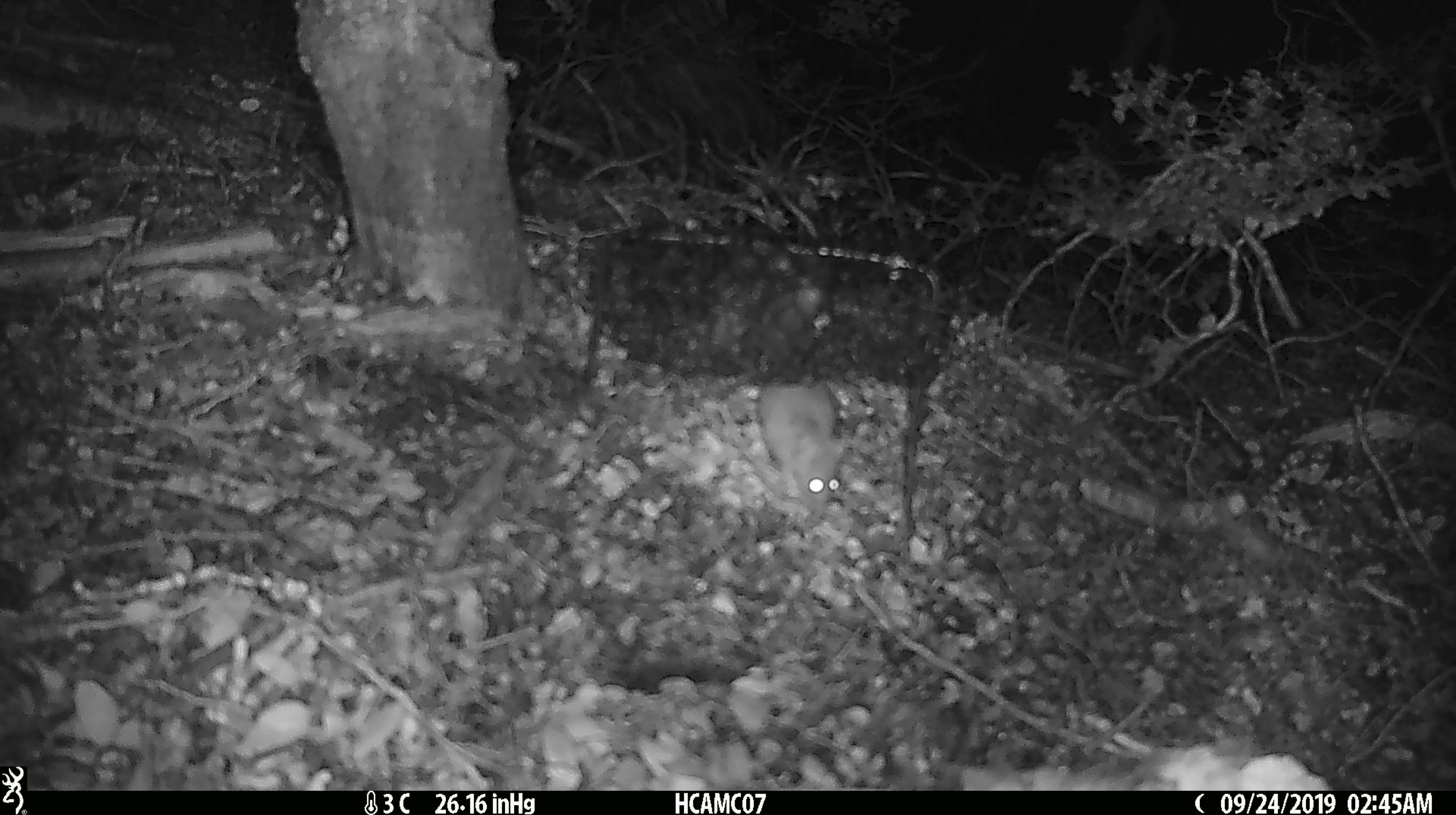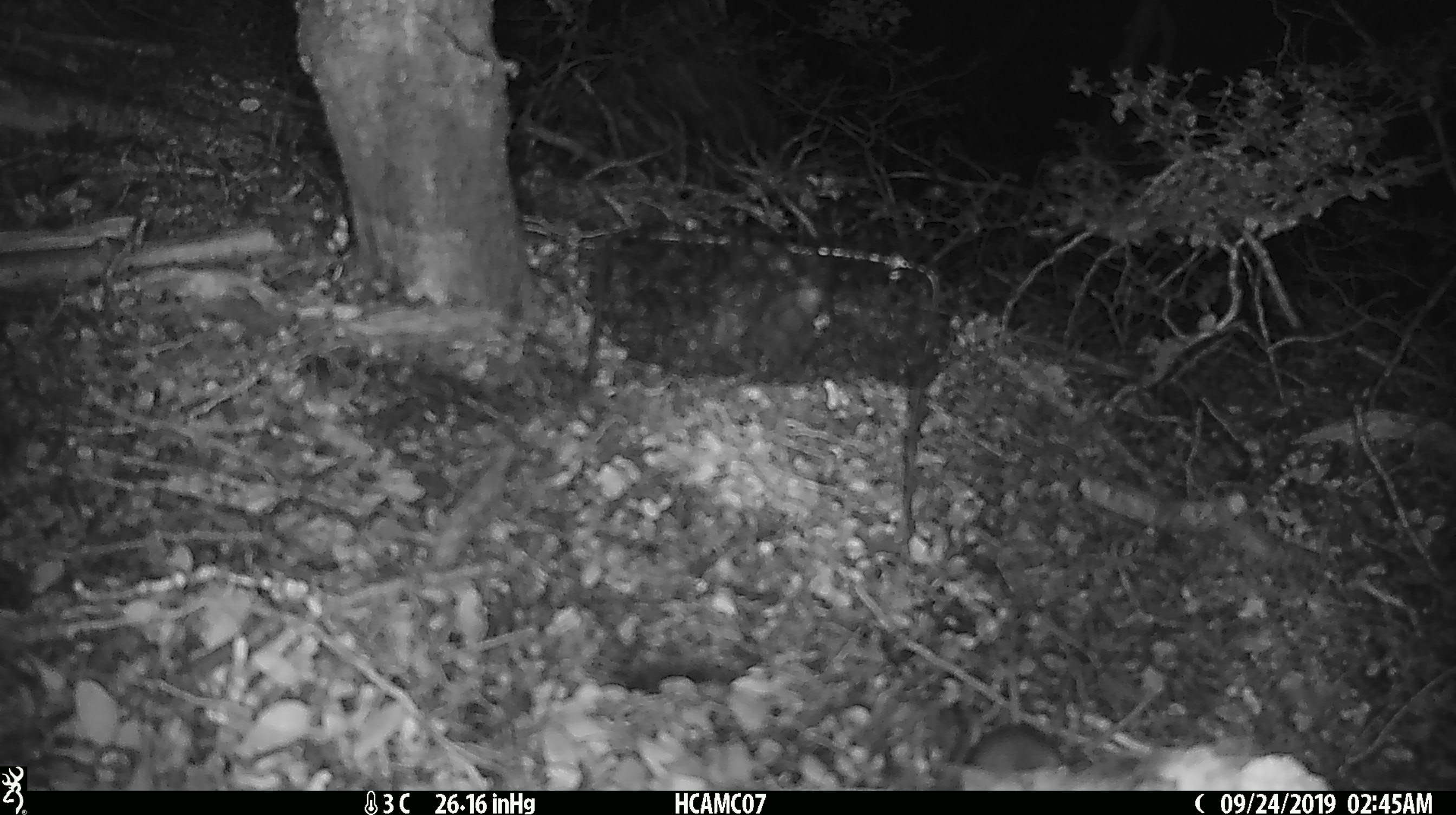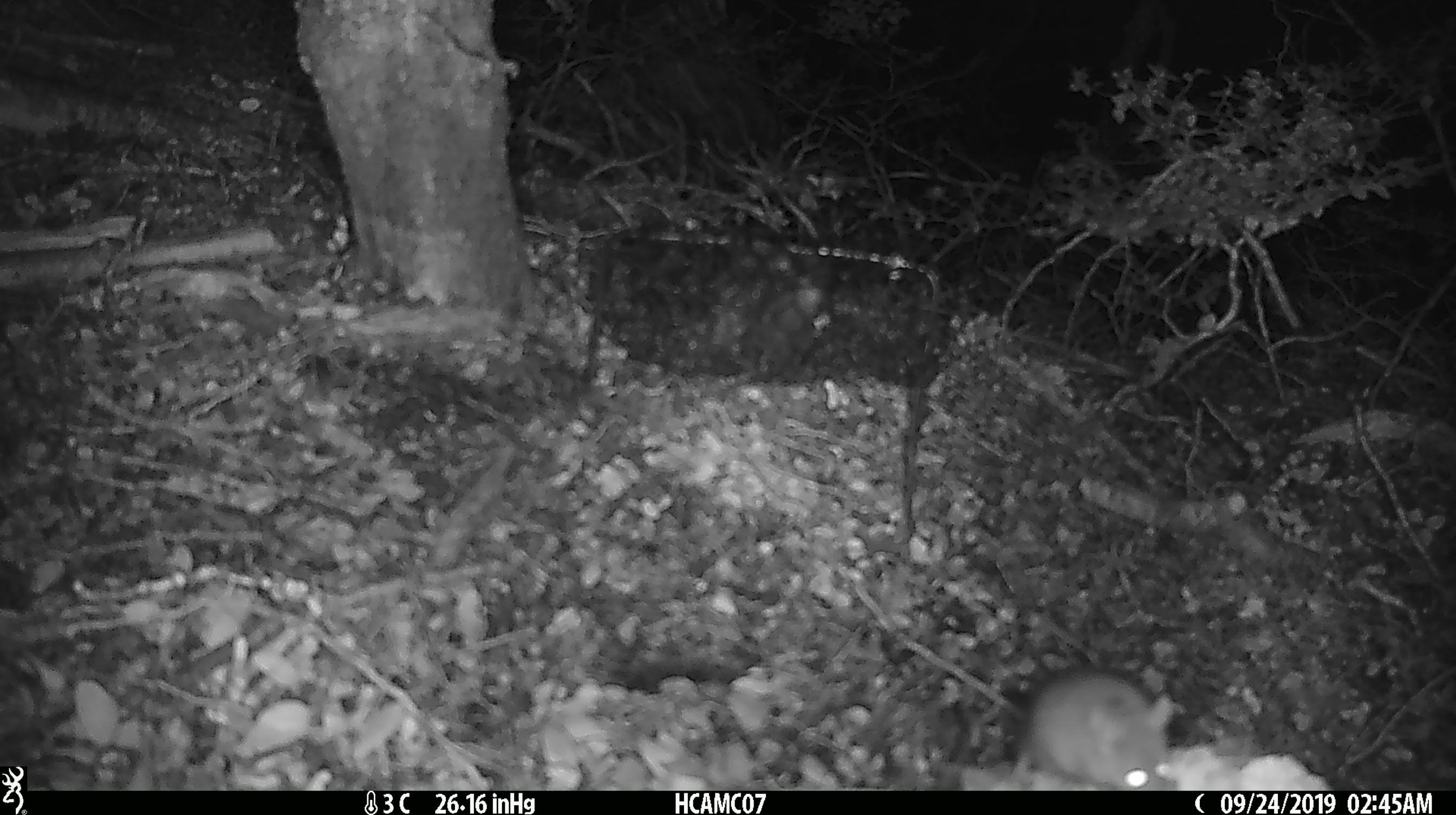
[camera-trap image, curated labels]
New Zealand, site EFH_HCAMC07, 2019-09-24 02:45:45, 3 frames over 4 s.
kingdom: Animalia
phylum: Chordata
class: Mammalia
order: Rodentia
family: Muridae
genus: Mus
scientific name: Mus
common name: mouse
Mouse (Mus).